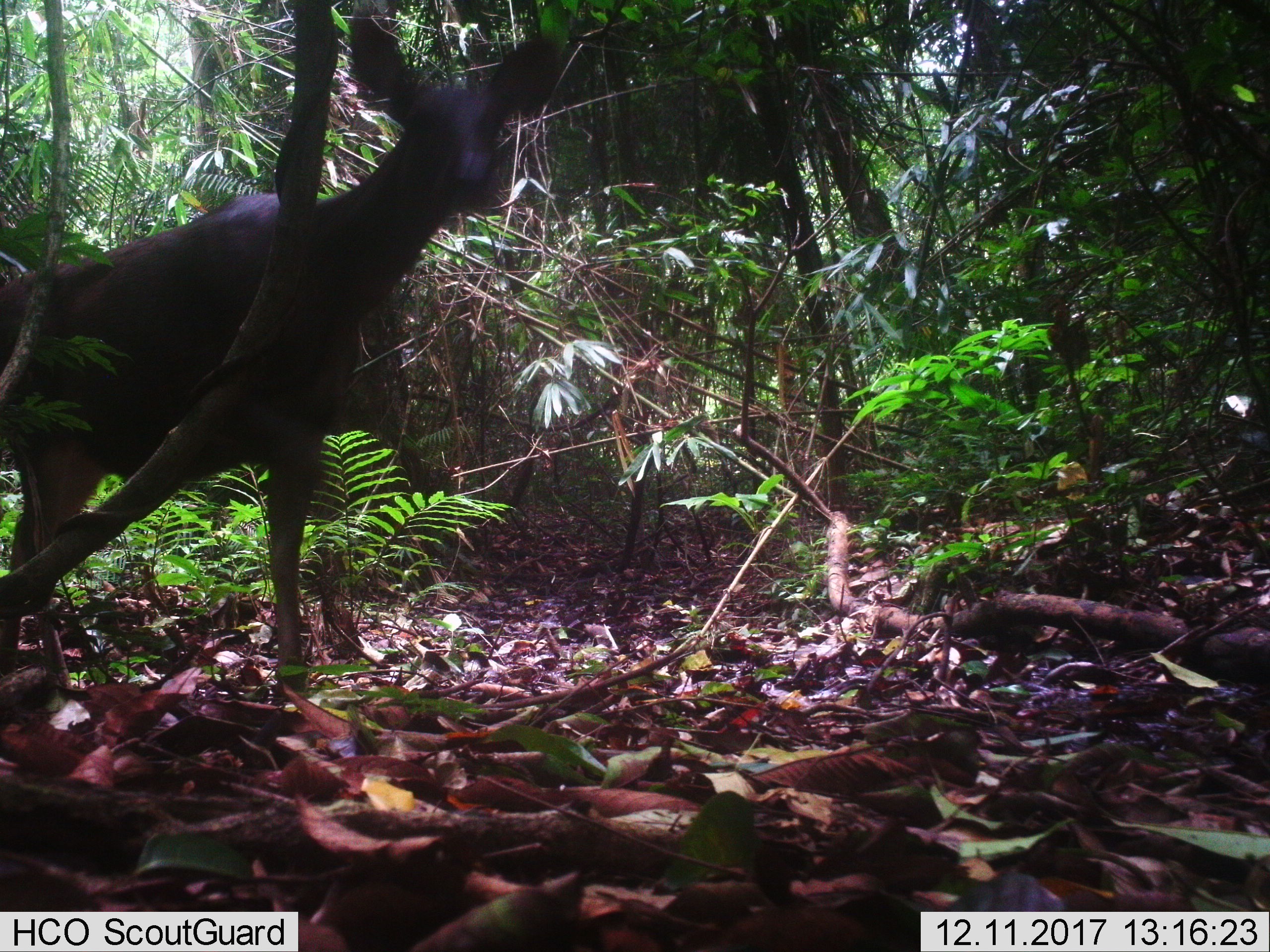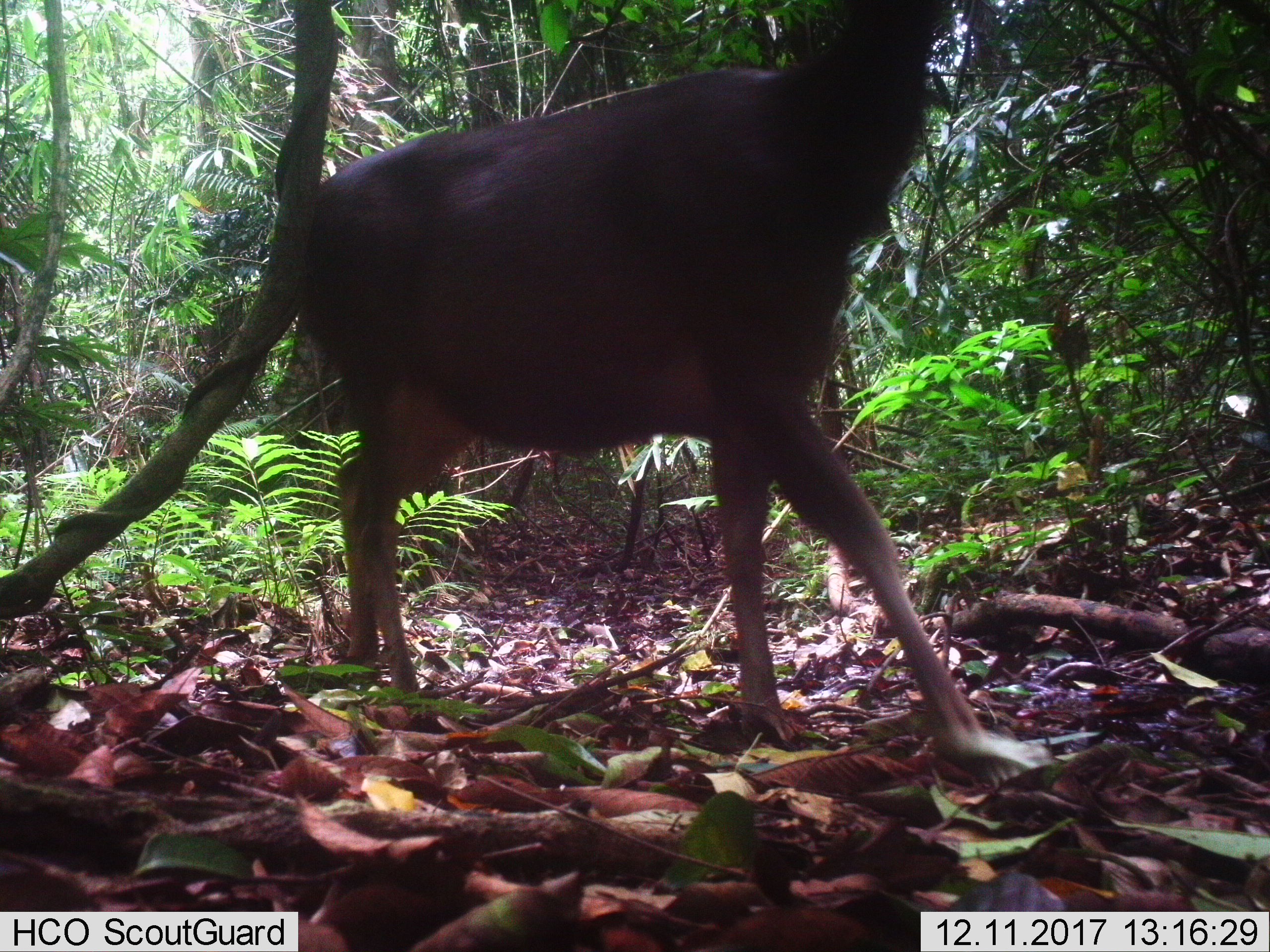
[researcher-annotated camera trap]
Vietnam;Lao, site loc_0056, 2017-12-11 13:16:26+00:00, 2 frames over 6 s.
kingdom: Animalia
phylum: Chordata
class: Mammalia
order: Artiodactyla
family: Cervidae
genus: Rusa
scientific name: Rusa unicolor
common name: sambar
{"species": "sambar (Rusa unicolor)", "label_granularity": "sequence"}